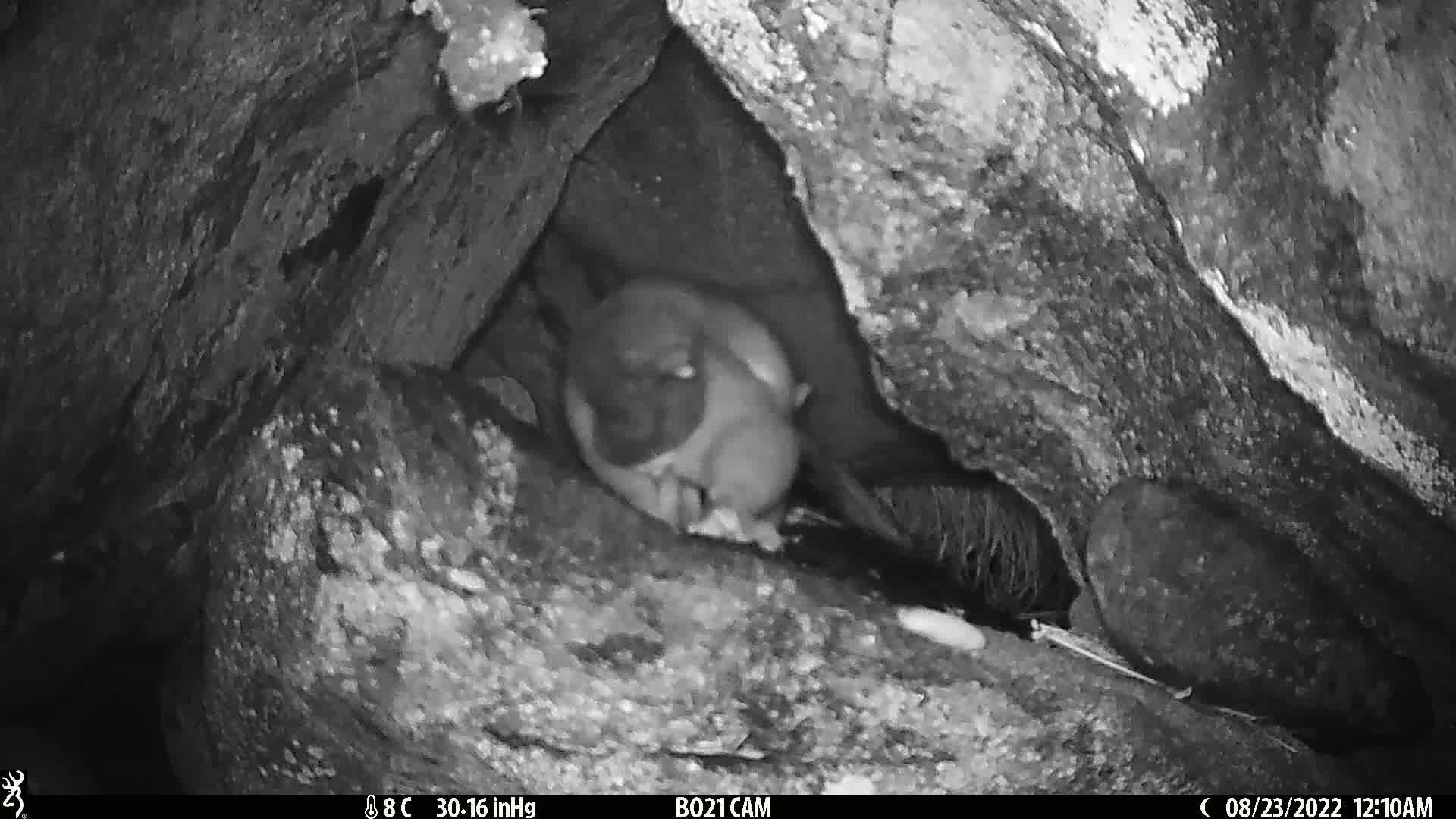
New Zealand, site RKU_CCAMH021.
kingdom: Animalia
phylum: Chordata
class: Mammalia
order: Diprotodontia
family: Phalangeridae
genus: Trichosurus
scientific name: Trichosurus vulpecula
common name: common brushtail possum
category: possum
Possum (common brushtail possum) (Trichosurus vulpecula).